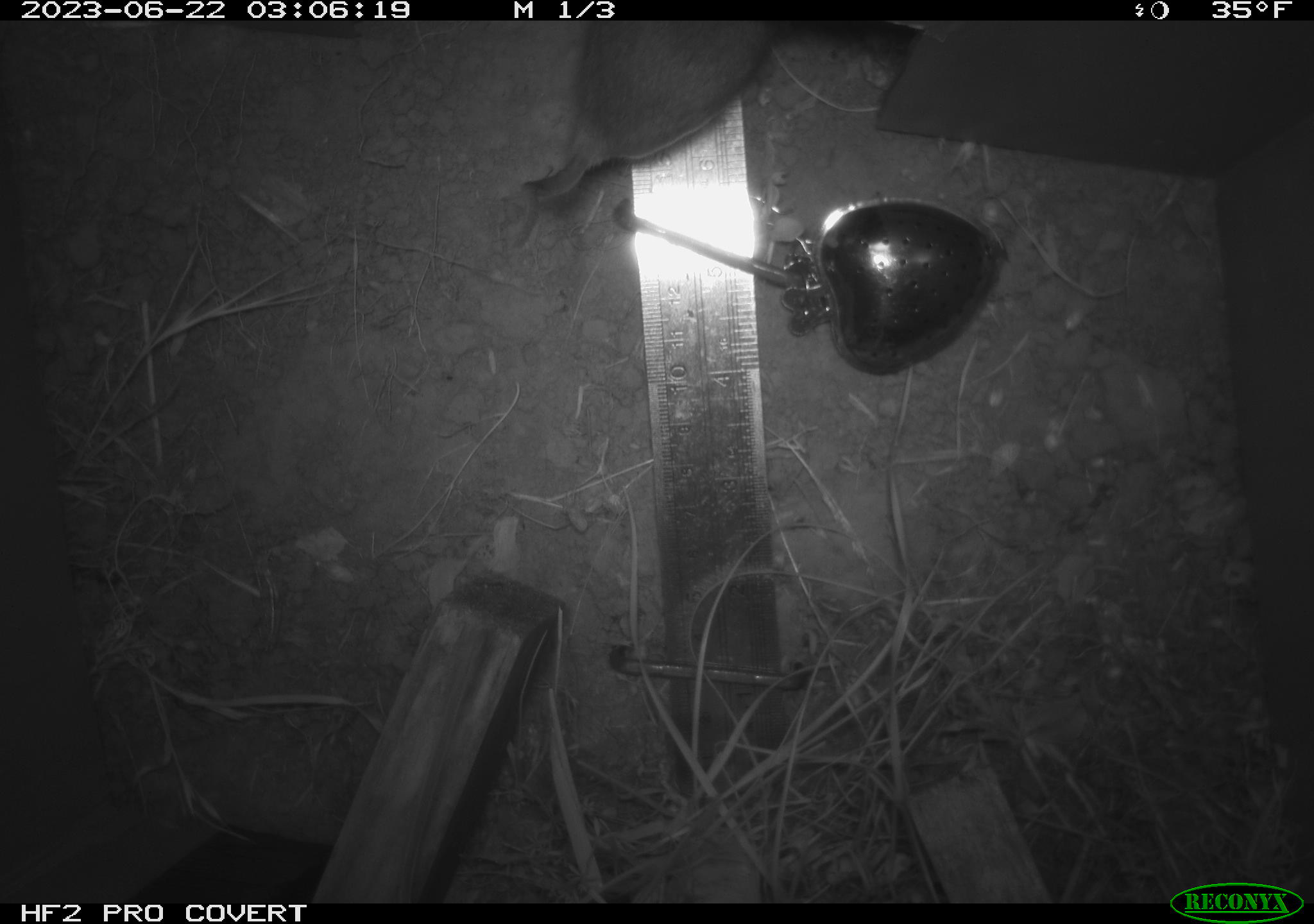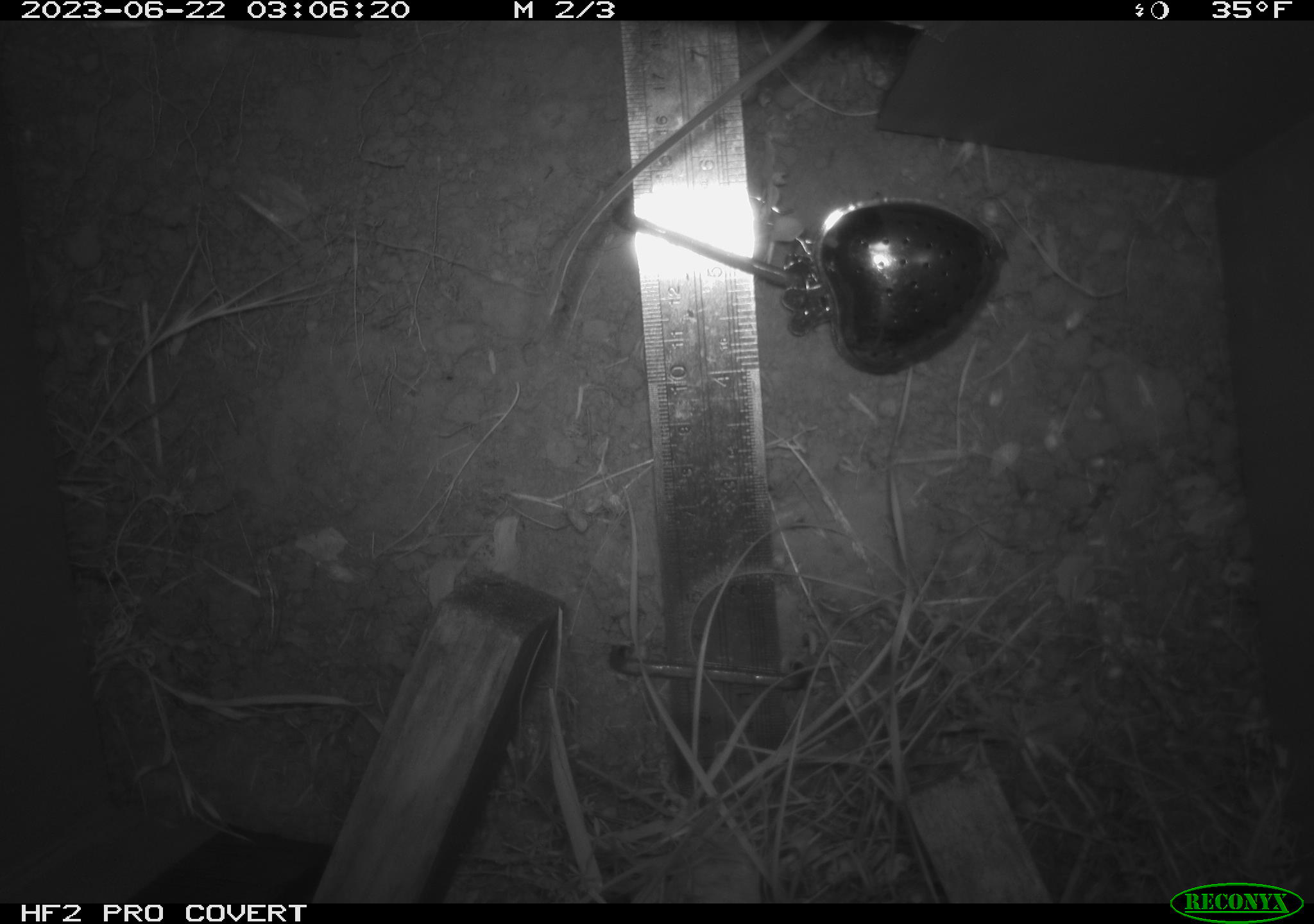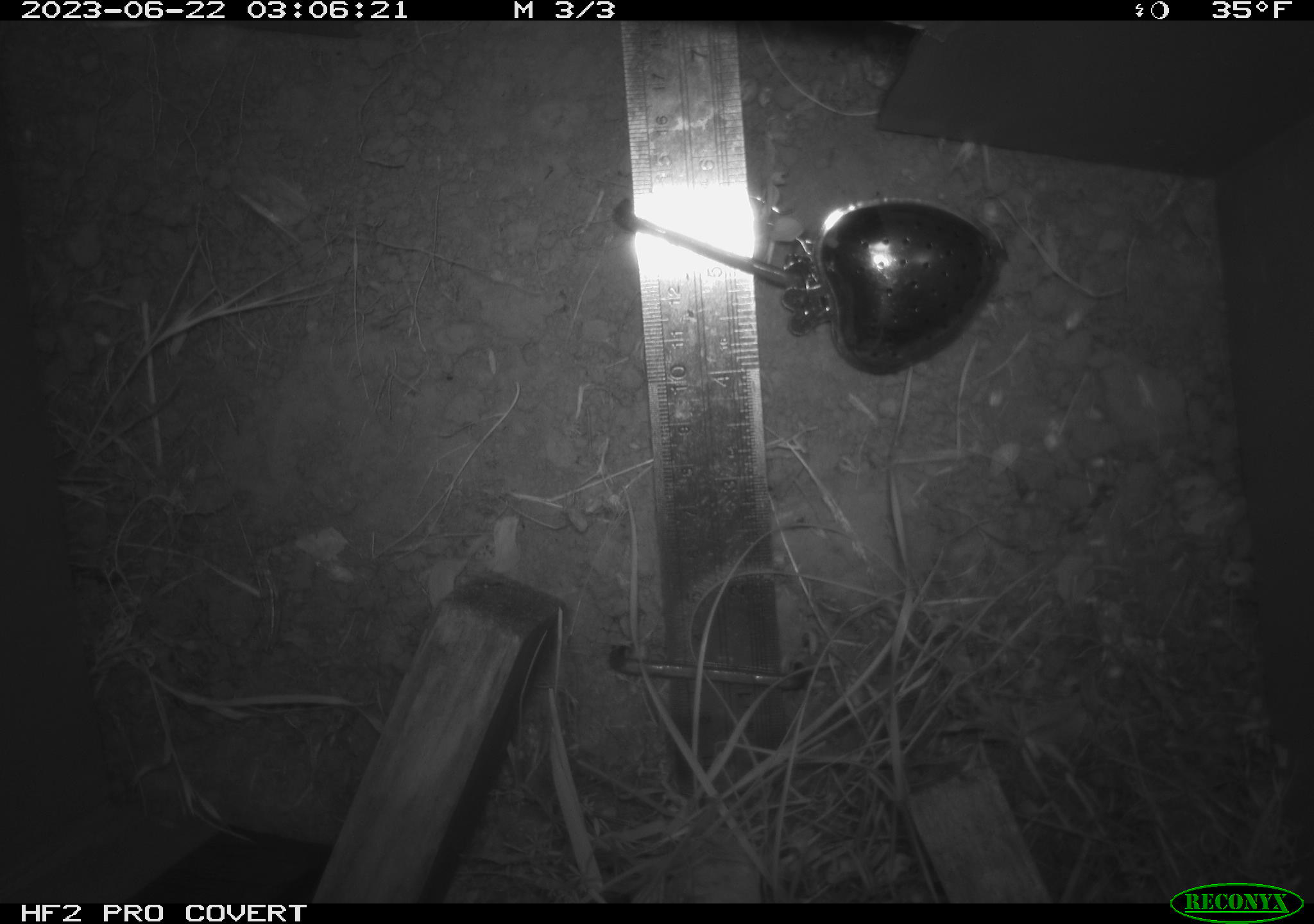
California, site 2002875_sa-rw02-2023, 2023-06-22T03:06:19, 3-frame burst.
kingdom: Animalia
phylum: Chordata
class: Mammalia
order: Rodentia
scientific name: Rodentia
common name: mouse species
Mouse species (Rodentia).